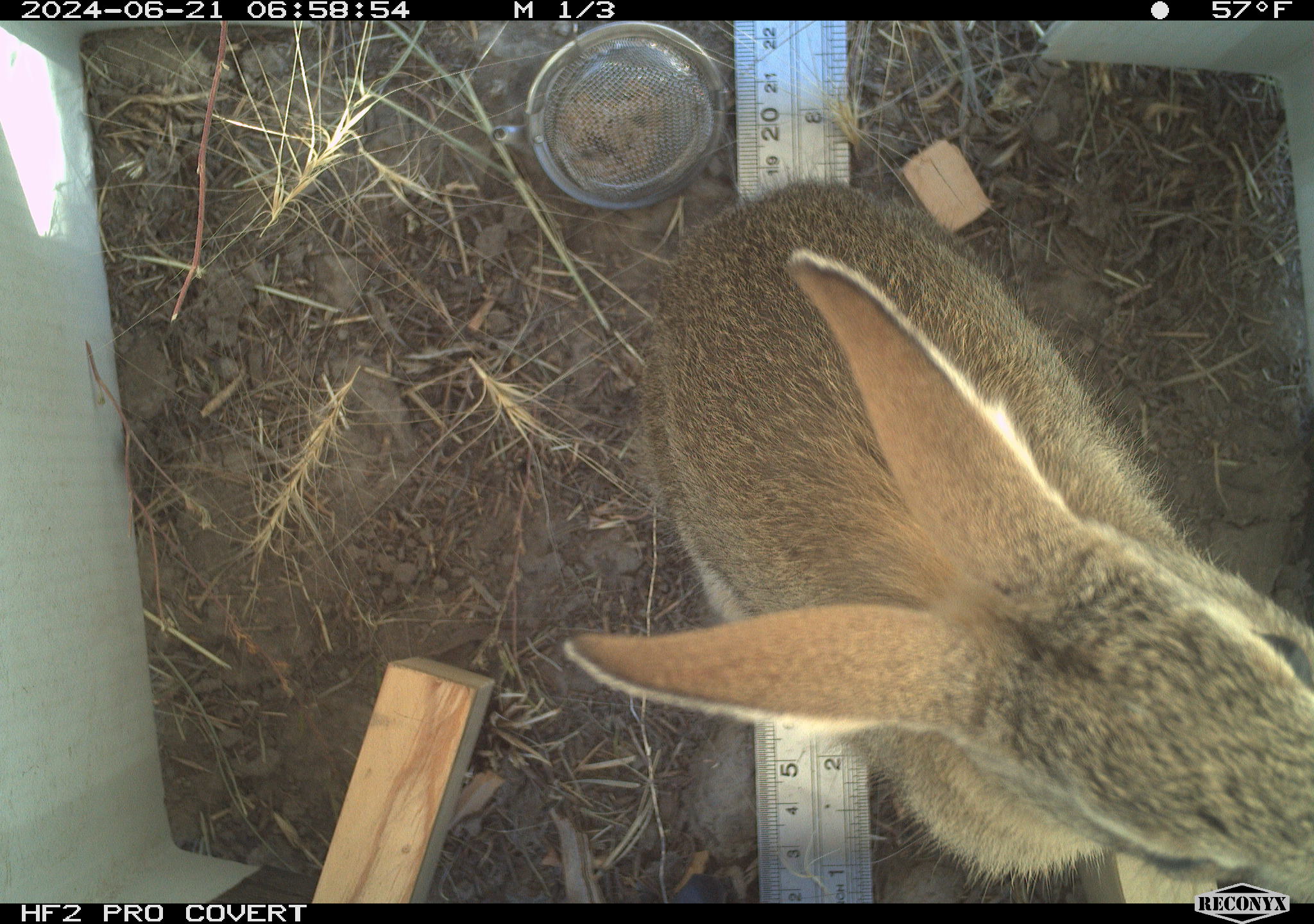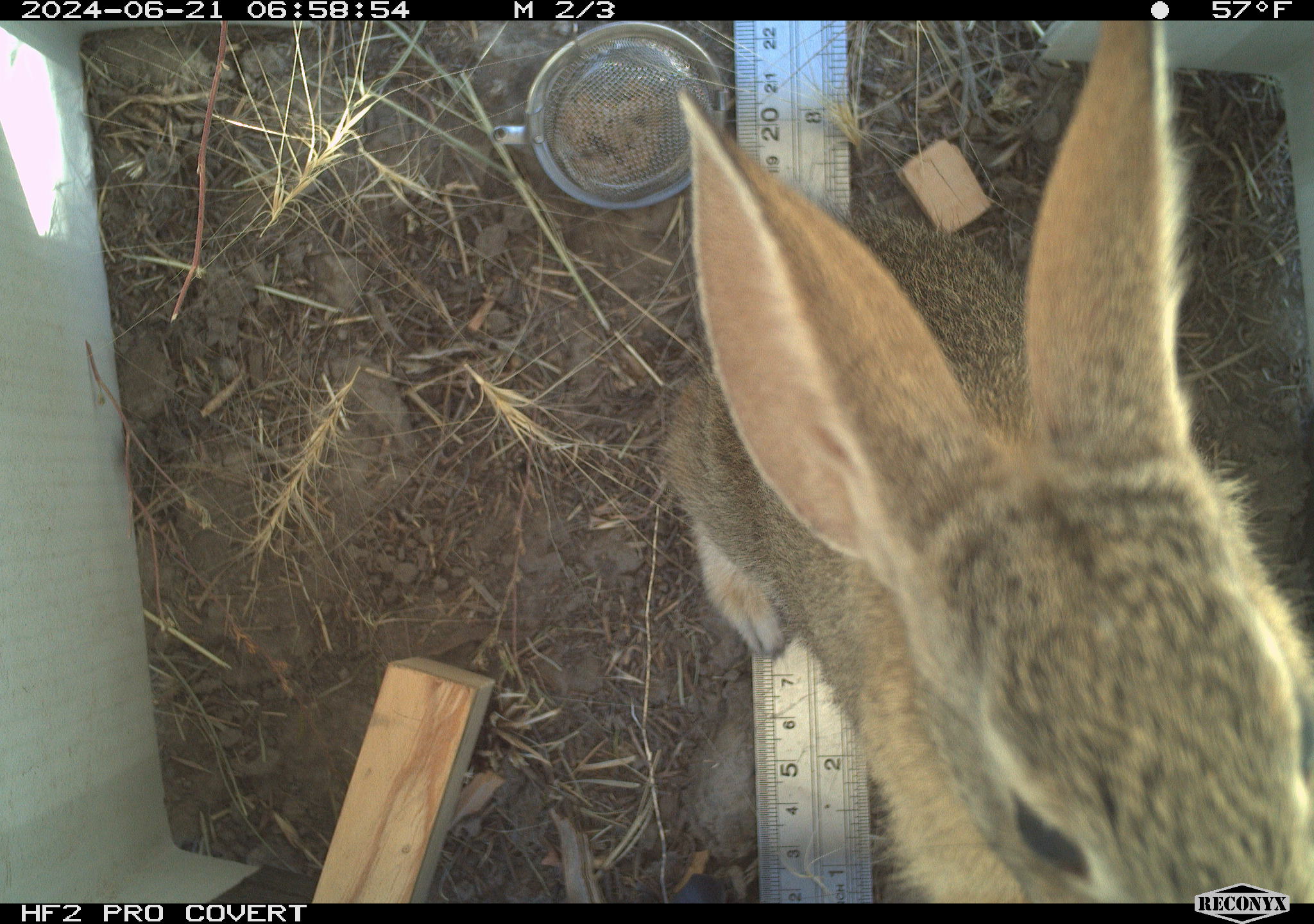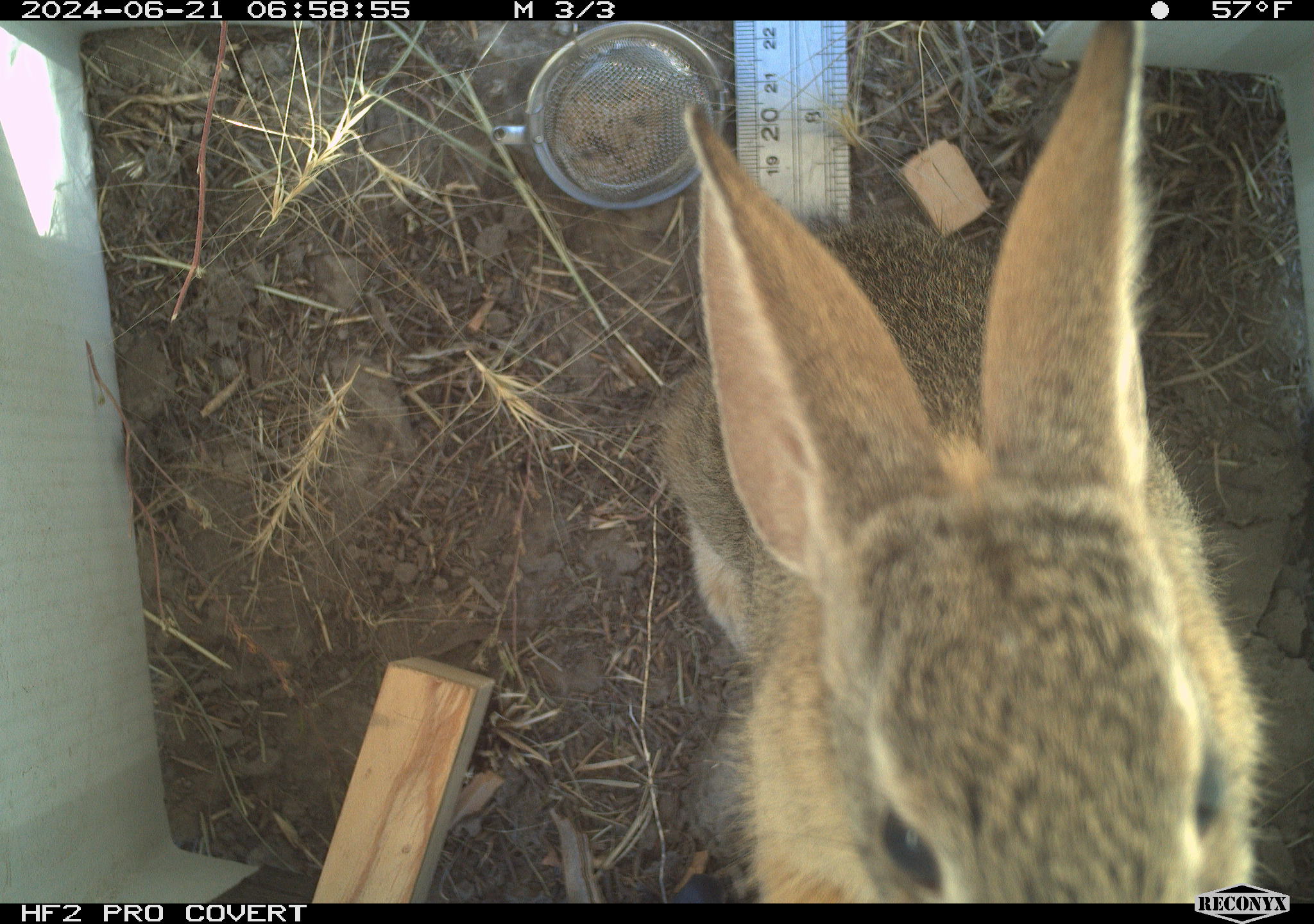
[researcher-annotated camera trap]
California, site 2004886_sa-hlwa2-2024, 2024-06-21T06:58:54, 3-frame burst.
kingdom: Animalia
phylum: Chordata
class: Mammalia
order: Lagomorpha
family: Leporidae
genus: Sylvilagus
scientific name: Sylvilagus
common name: cottontail rabbits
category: sylvilagus species